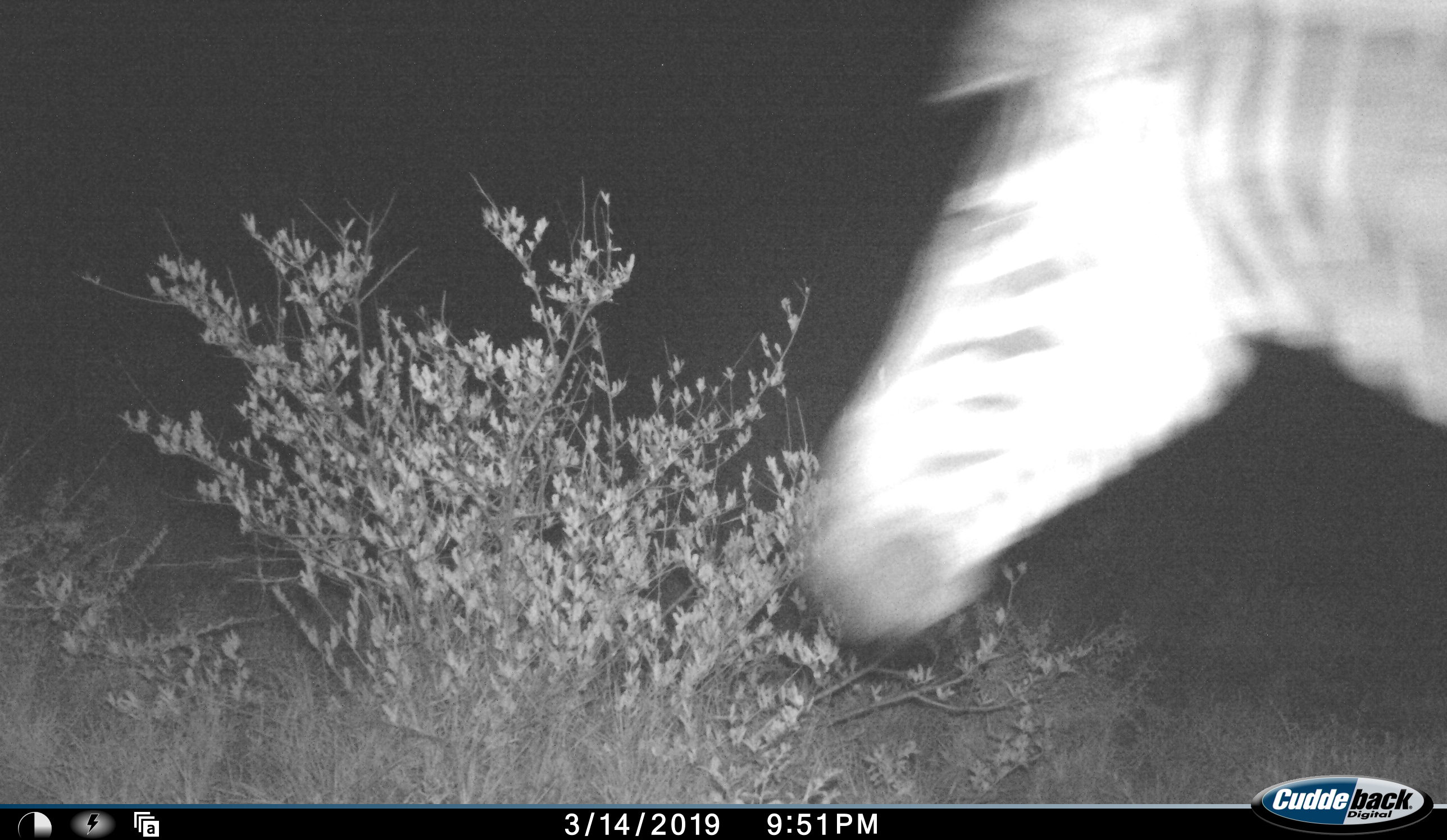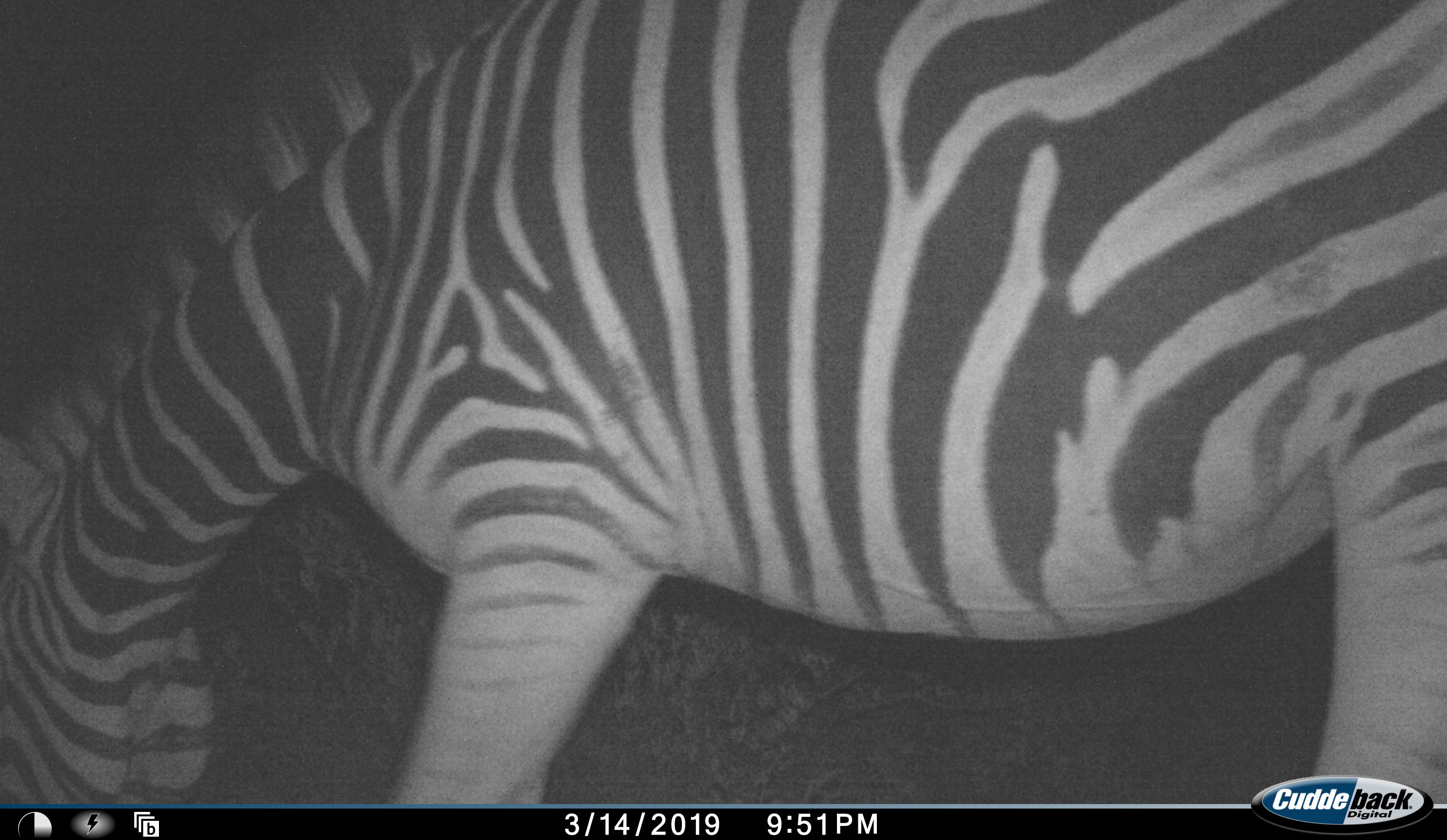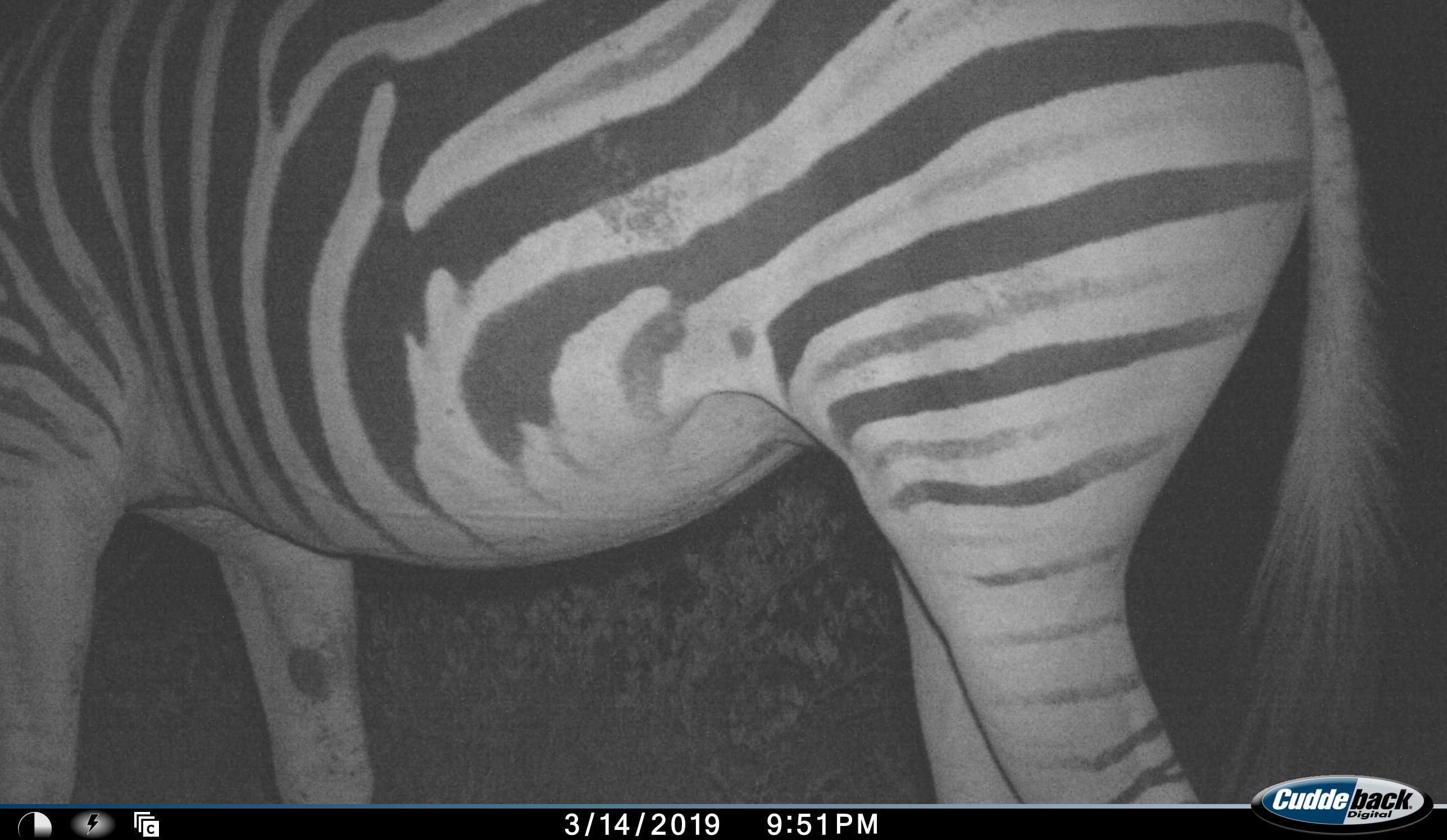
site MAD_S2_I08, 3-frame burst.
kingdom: Animalia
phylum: Chordata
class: Mammalia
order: Perissodactyla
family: Equidae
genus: Equus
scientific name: Equus quagga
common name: plains zebra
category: zebraplains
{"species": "zebraplains (plains zebra) (Equus quagga)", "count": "1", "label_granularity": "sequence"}